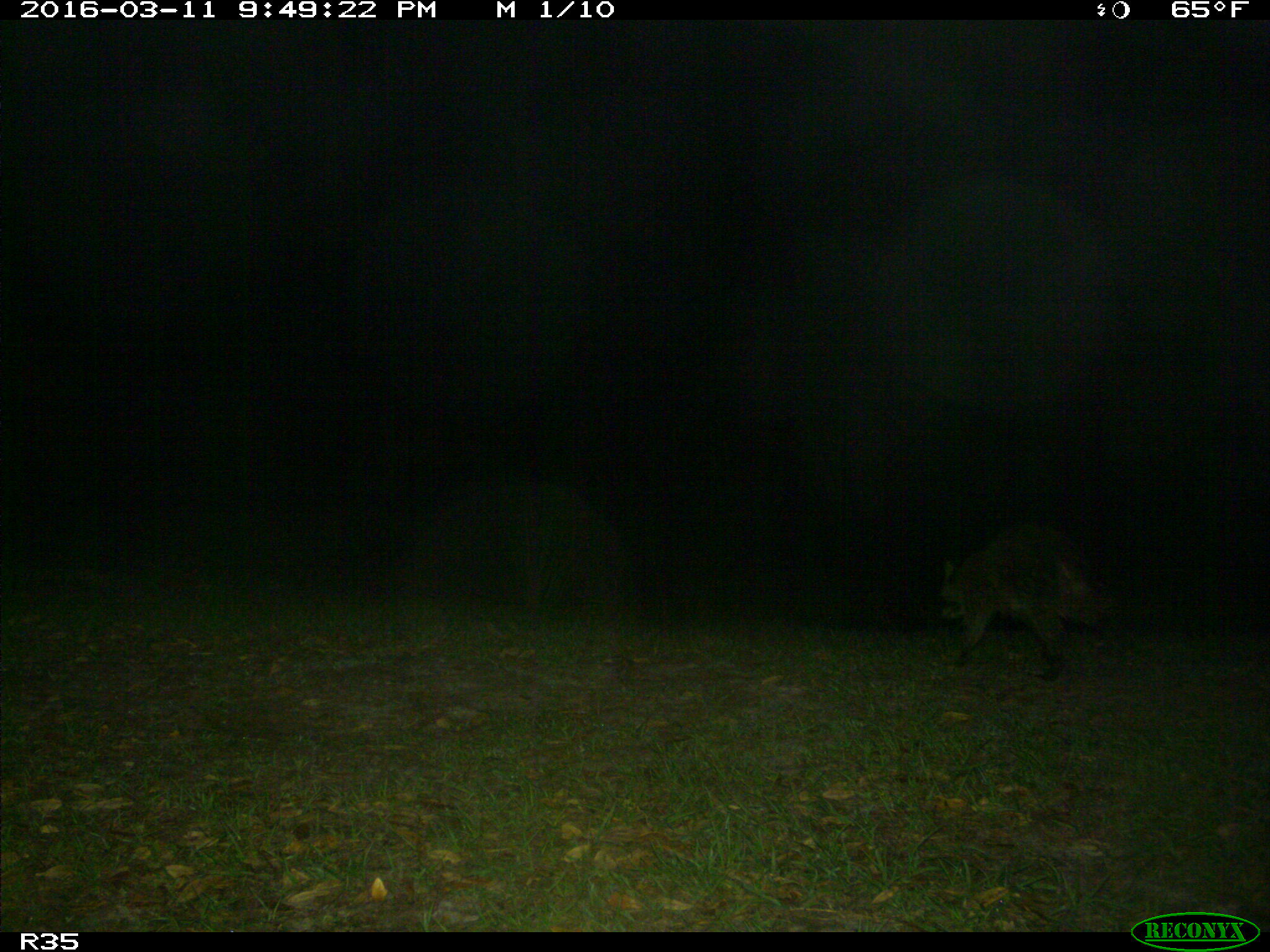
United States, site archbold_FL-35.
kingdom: Animalia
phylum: Chordata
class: Mammalia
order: Carnivora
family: Procyonidae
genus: Procyon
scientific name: Procyon lotor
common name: common raccoon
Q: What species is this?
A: Procyon lotor (common raccoon).